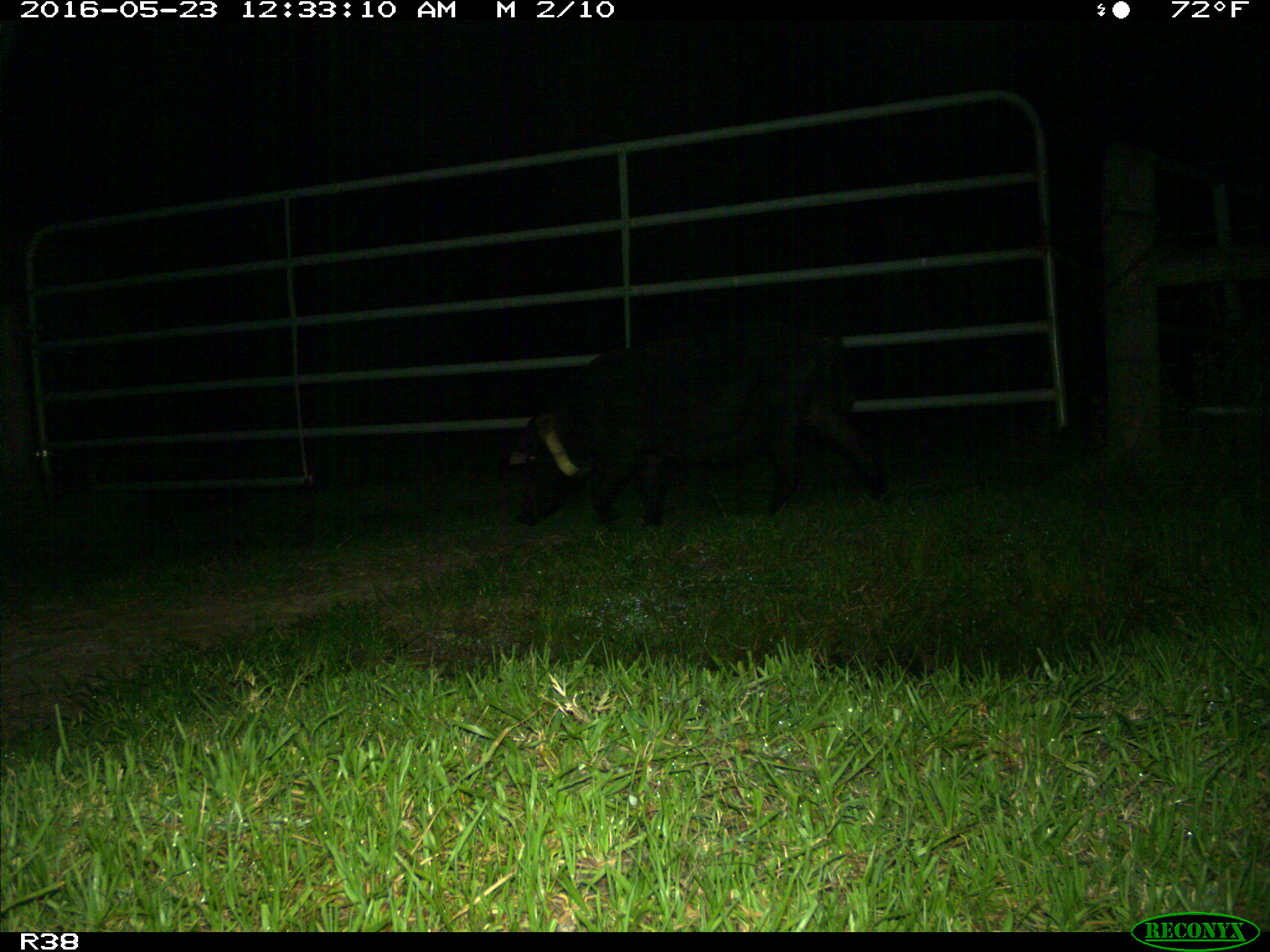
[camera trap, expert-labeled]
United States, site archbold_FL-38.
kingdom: Animalia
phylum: Chordata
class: Mammalia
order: Artiodactyla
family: Suidae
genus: Sus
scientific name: Sus scrofa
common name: wild boar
Sus scrofa (wild boar).